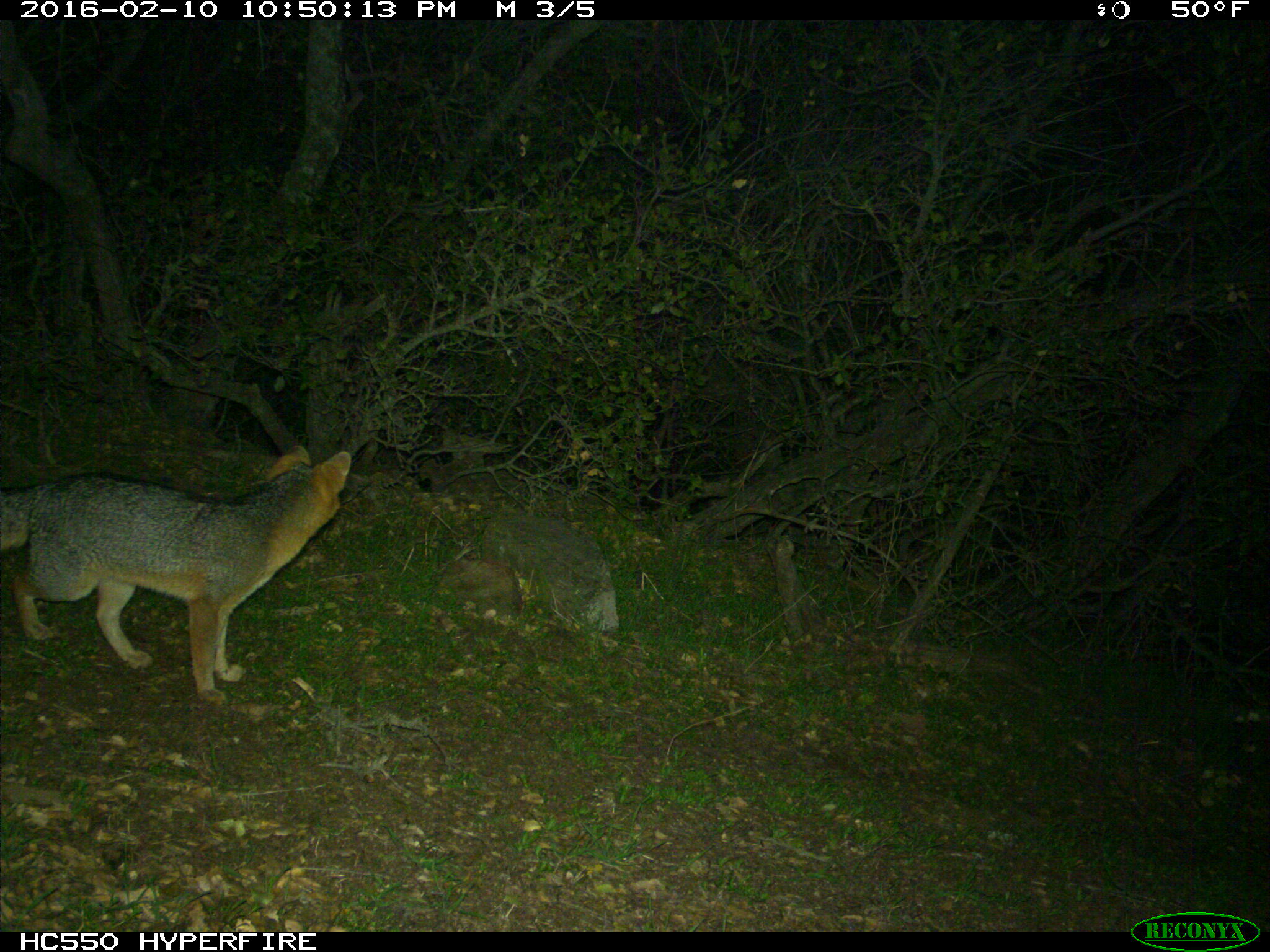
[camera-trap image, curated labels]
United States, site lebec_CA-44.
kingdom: Animalia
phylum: Chordata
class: Mammalia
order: Carnivora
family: Canidae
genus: Urocyon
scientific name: Urocyon cinereoargenteus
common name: gray fox